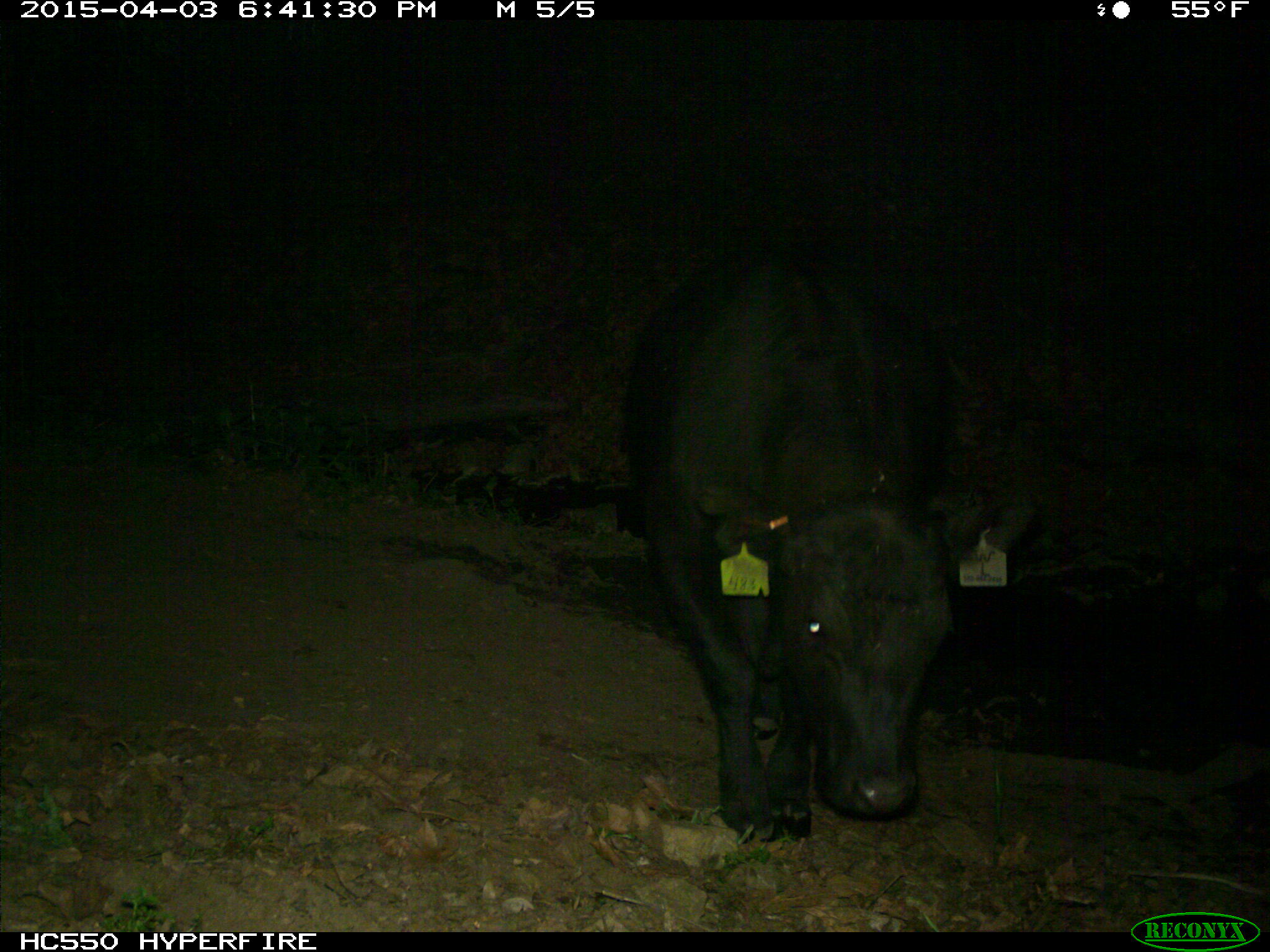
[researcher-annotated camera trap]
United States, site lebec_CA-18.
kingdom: Animalia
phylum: Chordata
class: Mammalia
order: Artiodactyla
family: Bovidae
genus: Bos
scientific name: Bos taurus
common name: domestic cow